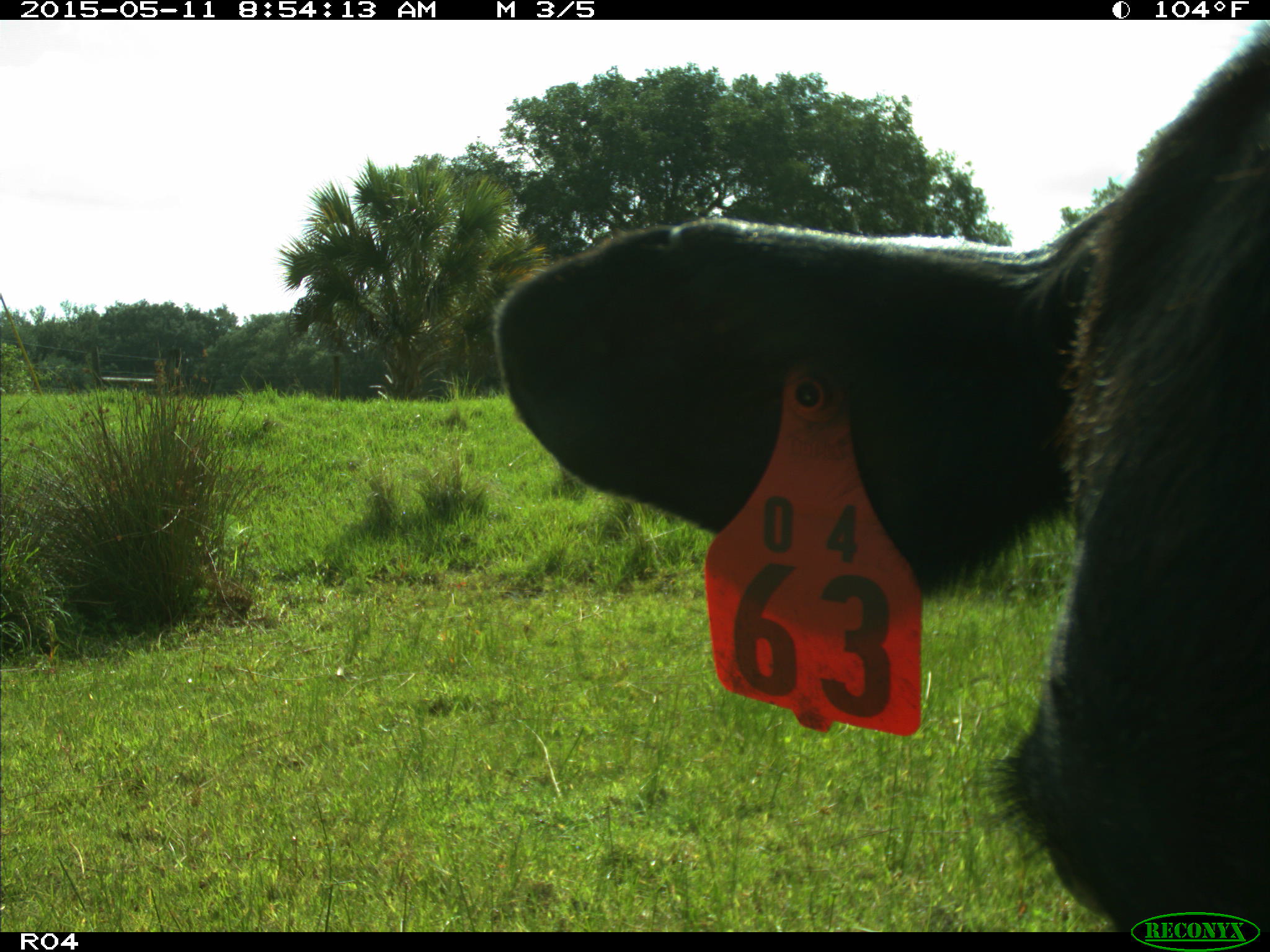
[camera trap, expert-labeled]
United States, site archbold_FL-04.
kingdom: Animalia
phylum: Chordata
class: Mammalia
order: Artiodactyla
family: Bovidae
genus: Bos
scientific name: Bos taurus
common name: domestic cow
Bos taurus (domestic cow).